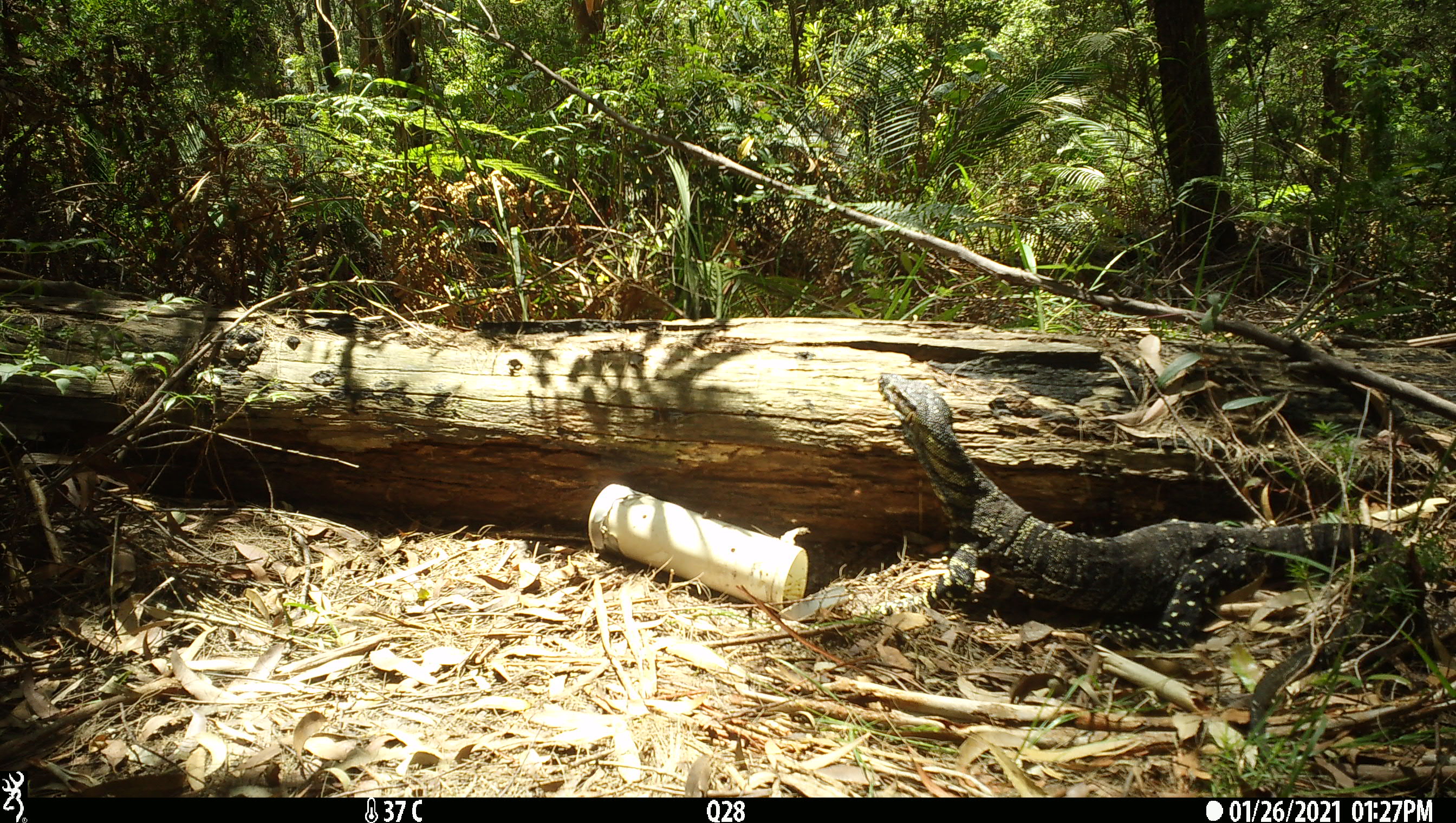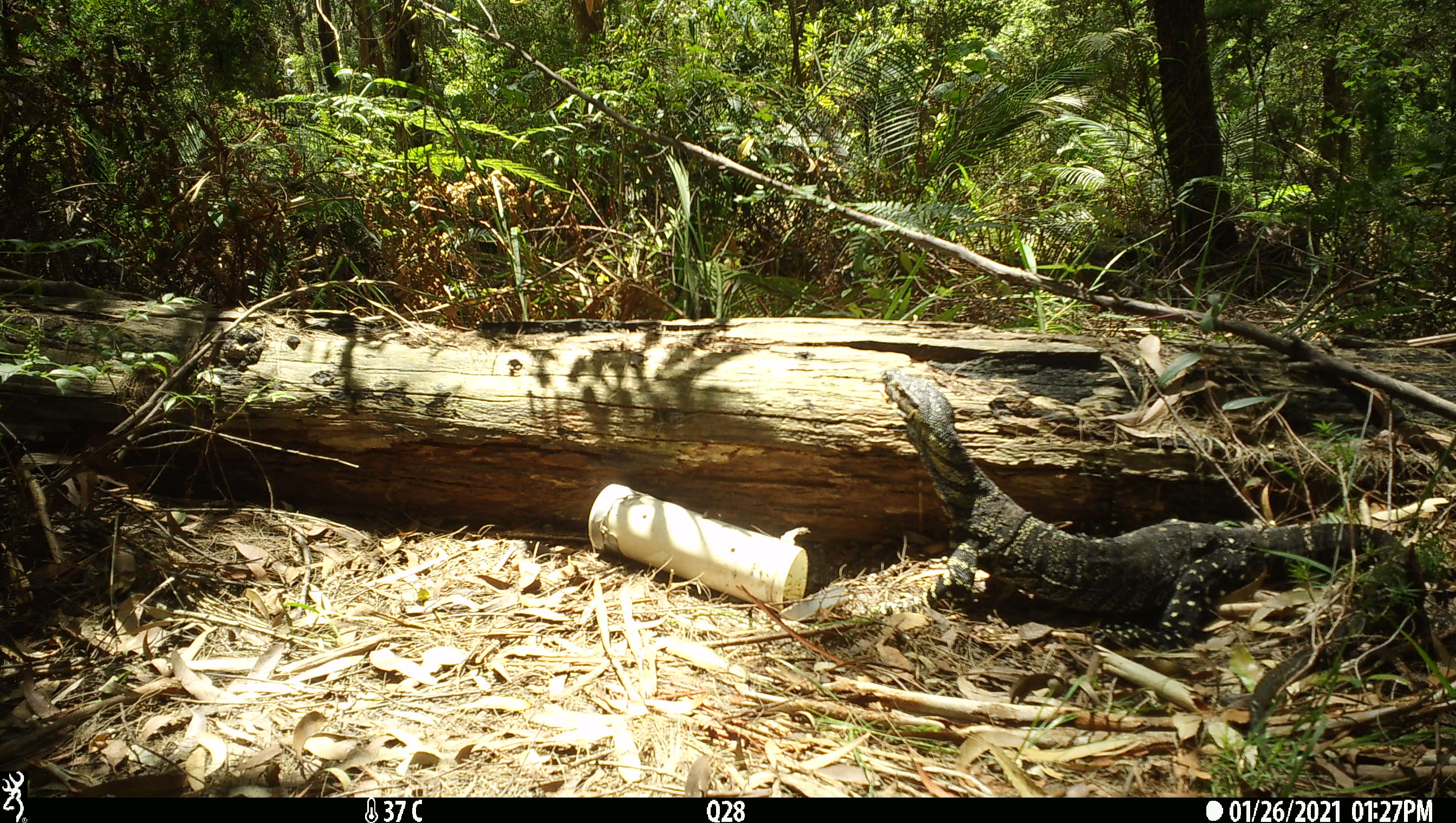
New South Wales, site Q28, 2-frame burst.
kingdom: Animalia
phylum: Chordata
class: Reptilia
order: Squamata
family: Varanidae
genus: Varanus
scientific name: Varanus varius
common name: lace monitor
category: goanna